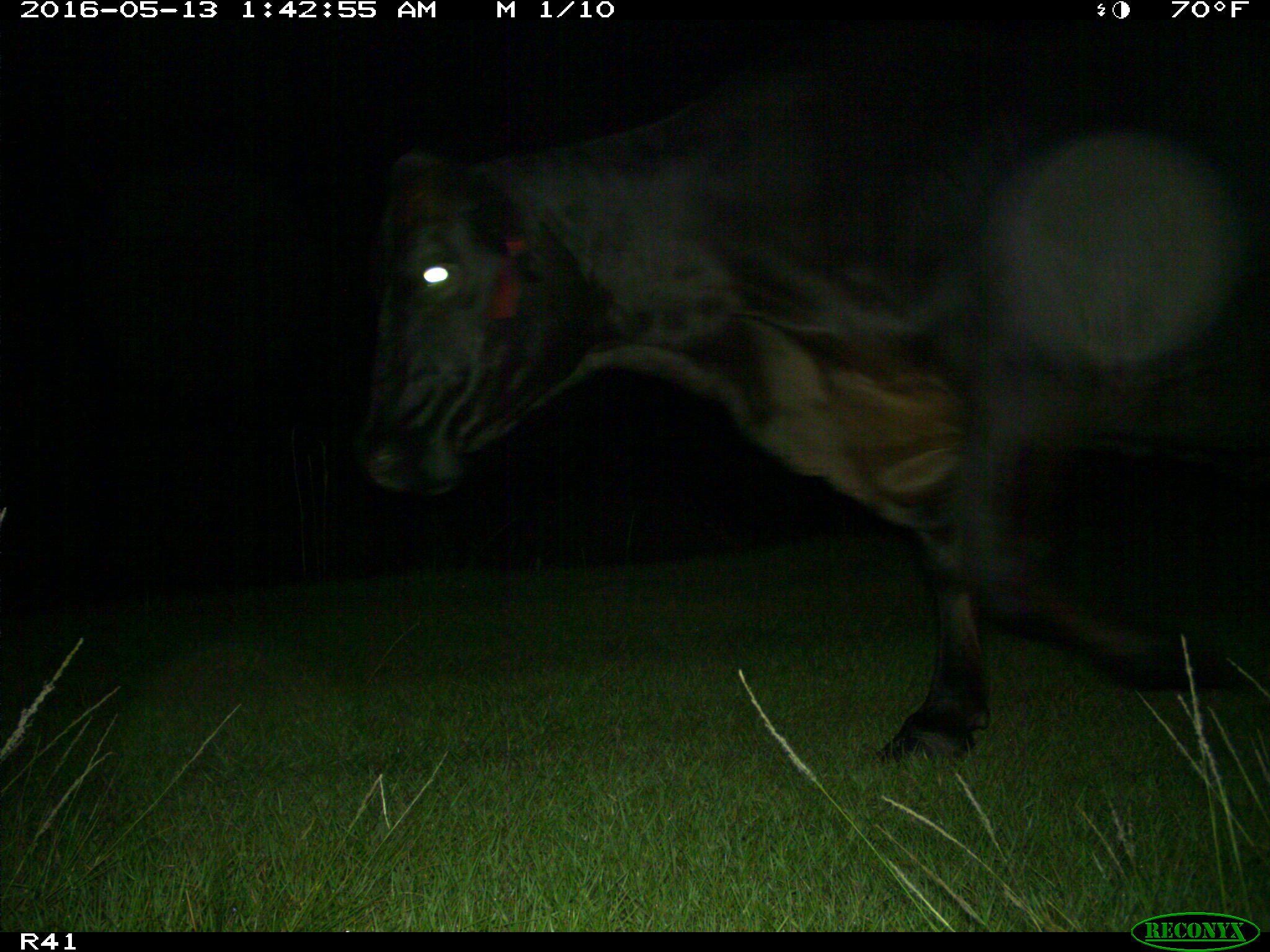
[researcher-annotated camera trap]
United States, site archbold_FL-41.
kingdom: Animalia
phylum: Chordata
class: Mammalia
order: Artiodactyla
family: Bovidae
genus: Bos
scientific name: Bos taurus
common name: domestic cow